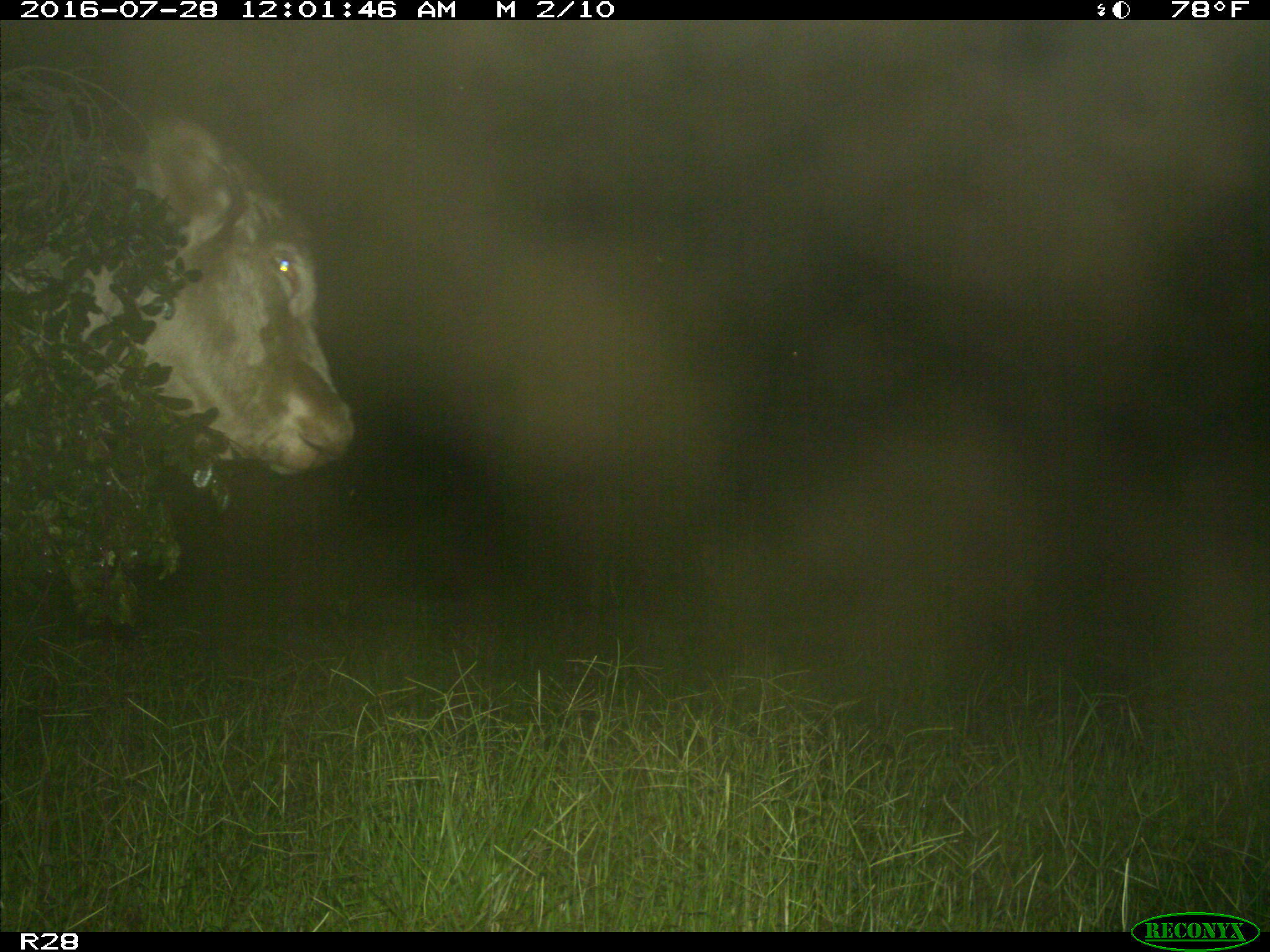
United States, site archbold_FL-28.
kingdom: Animalia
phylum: Chordata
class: Mammalia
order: Artiodactyla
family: Bovidae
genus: Bos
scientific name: Bos taurus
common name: domestic cow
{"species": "Bos taurus (domestic cow)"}